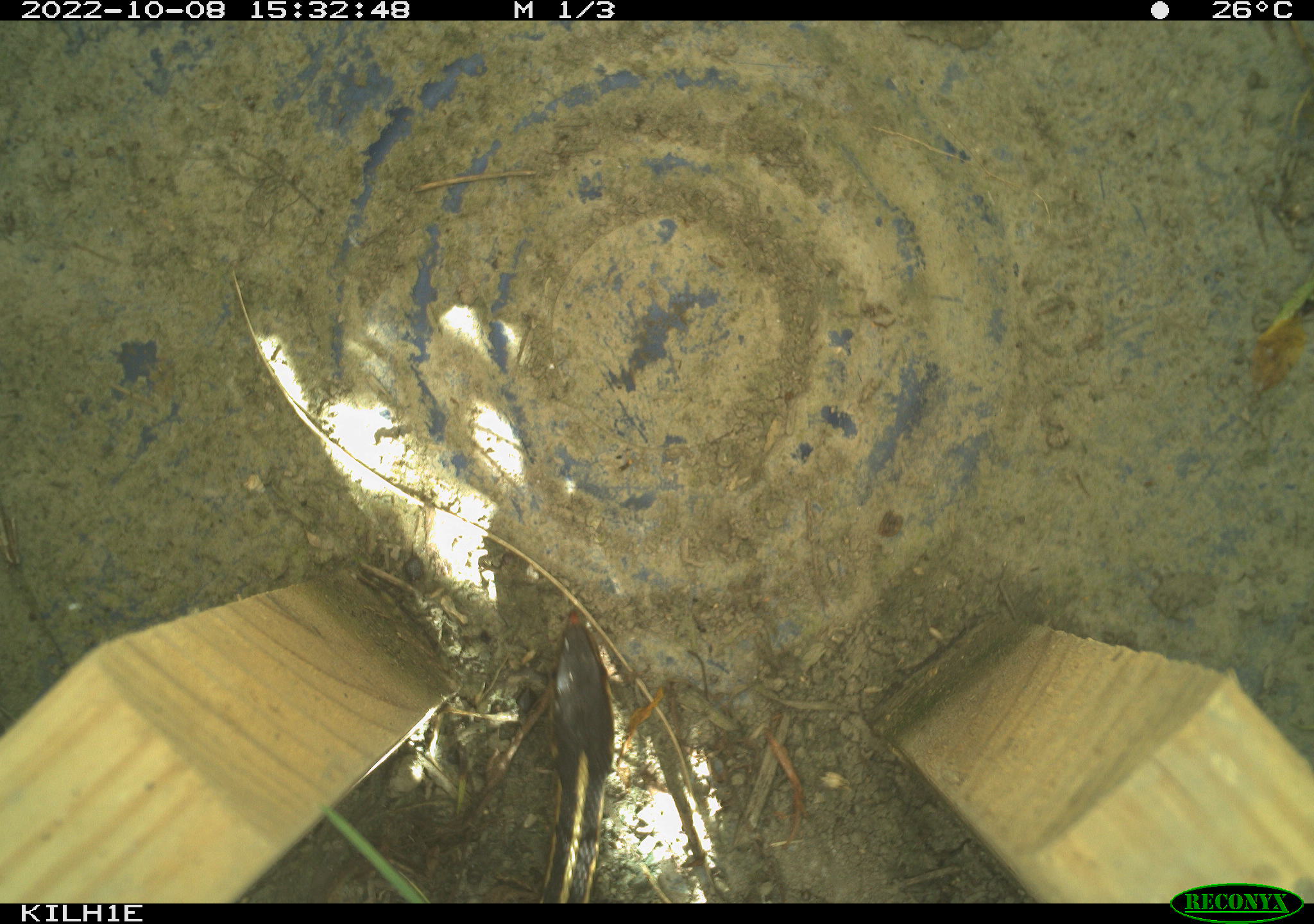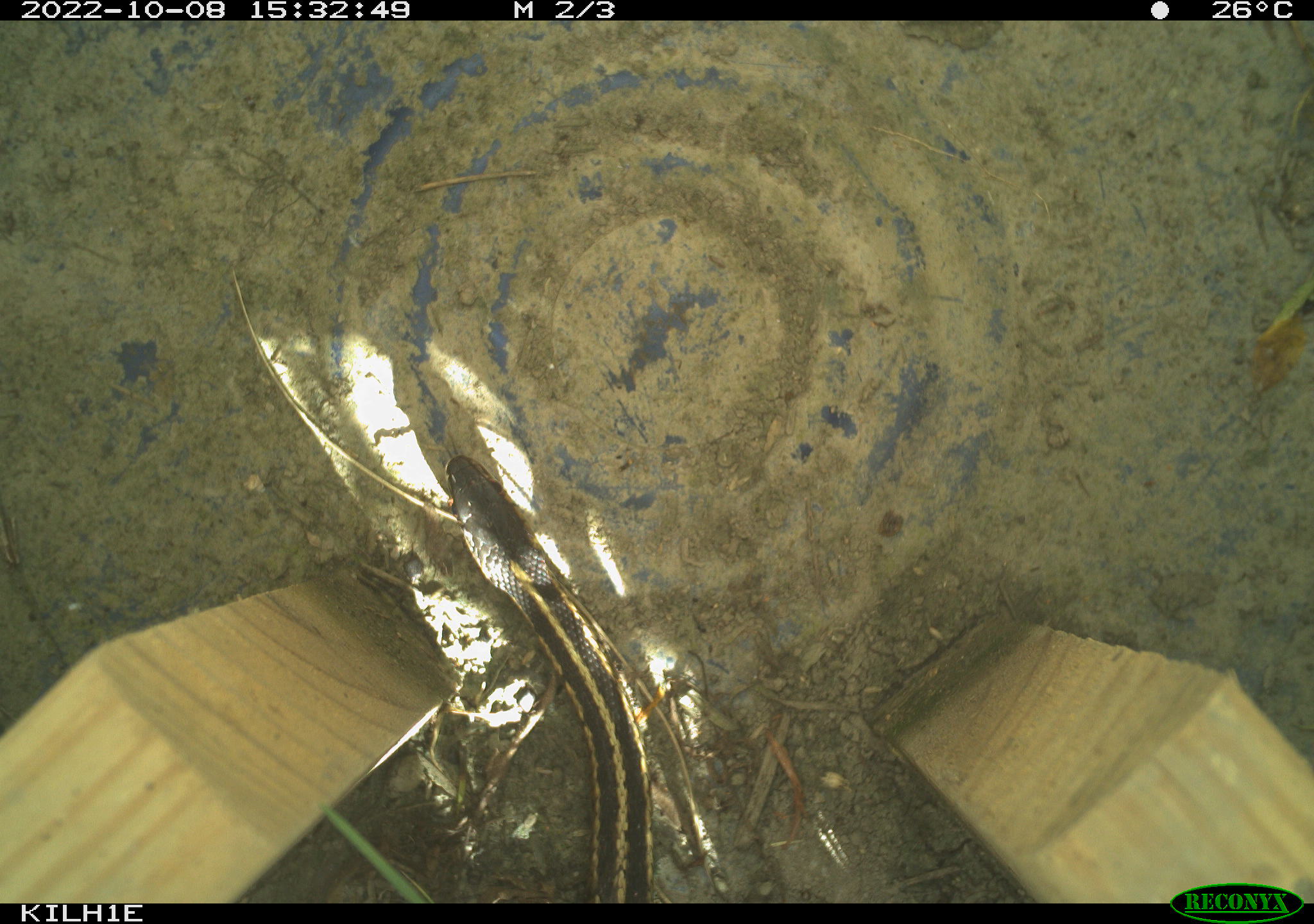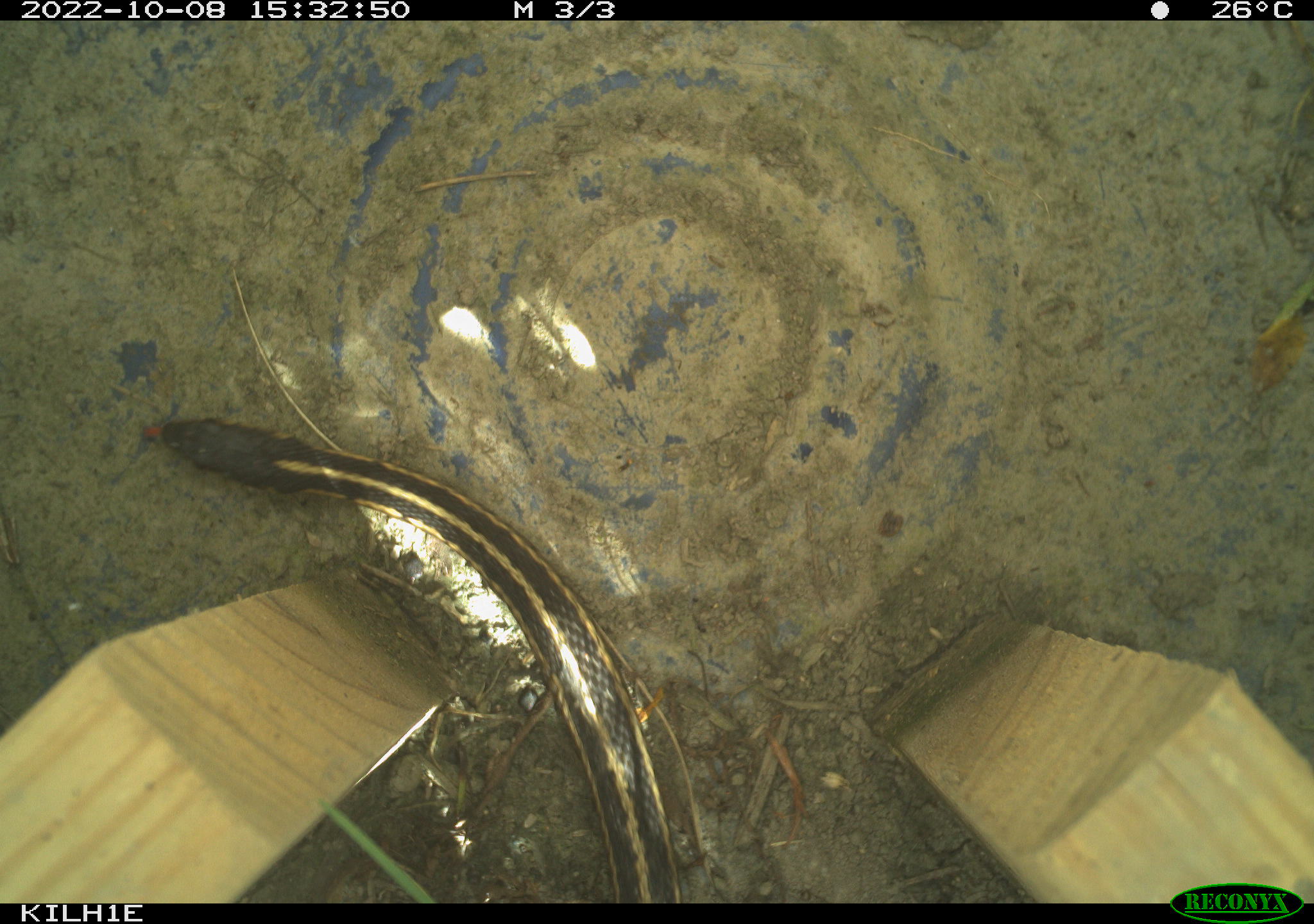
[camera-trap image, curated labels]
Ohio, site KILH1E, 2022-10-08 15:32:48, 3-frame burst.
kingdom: Animalia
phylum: Chordata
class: Reptilia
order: Squamata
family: Colubridae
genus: Thamnophis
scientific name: Thamnophis sirtalis sirtalis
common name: eastern gartersnake